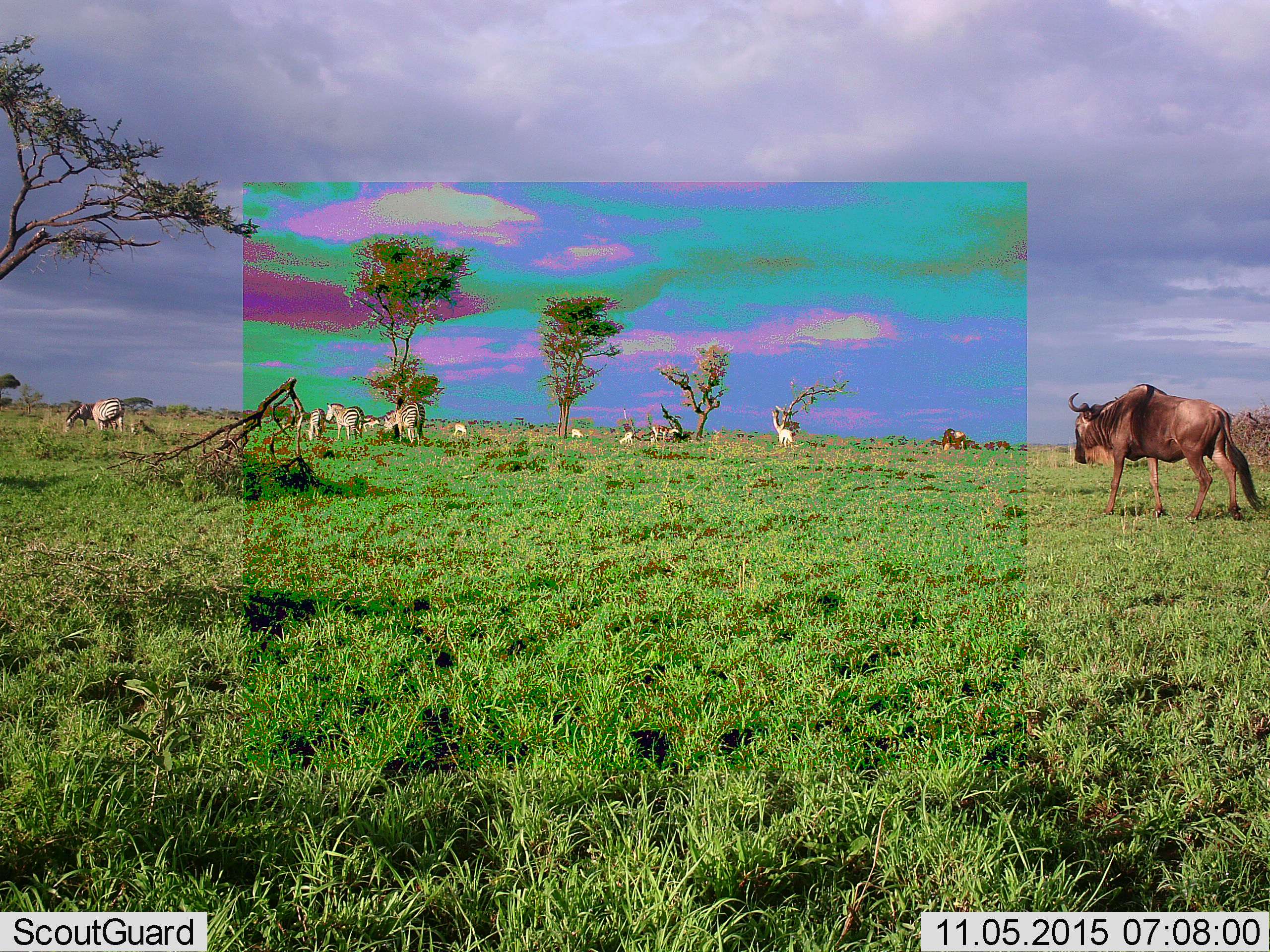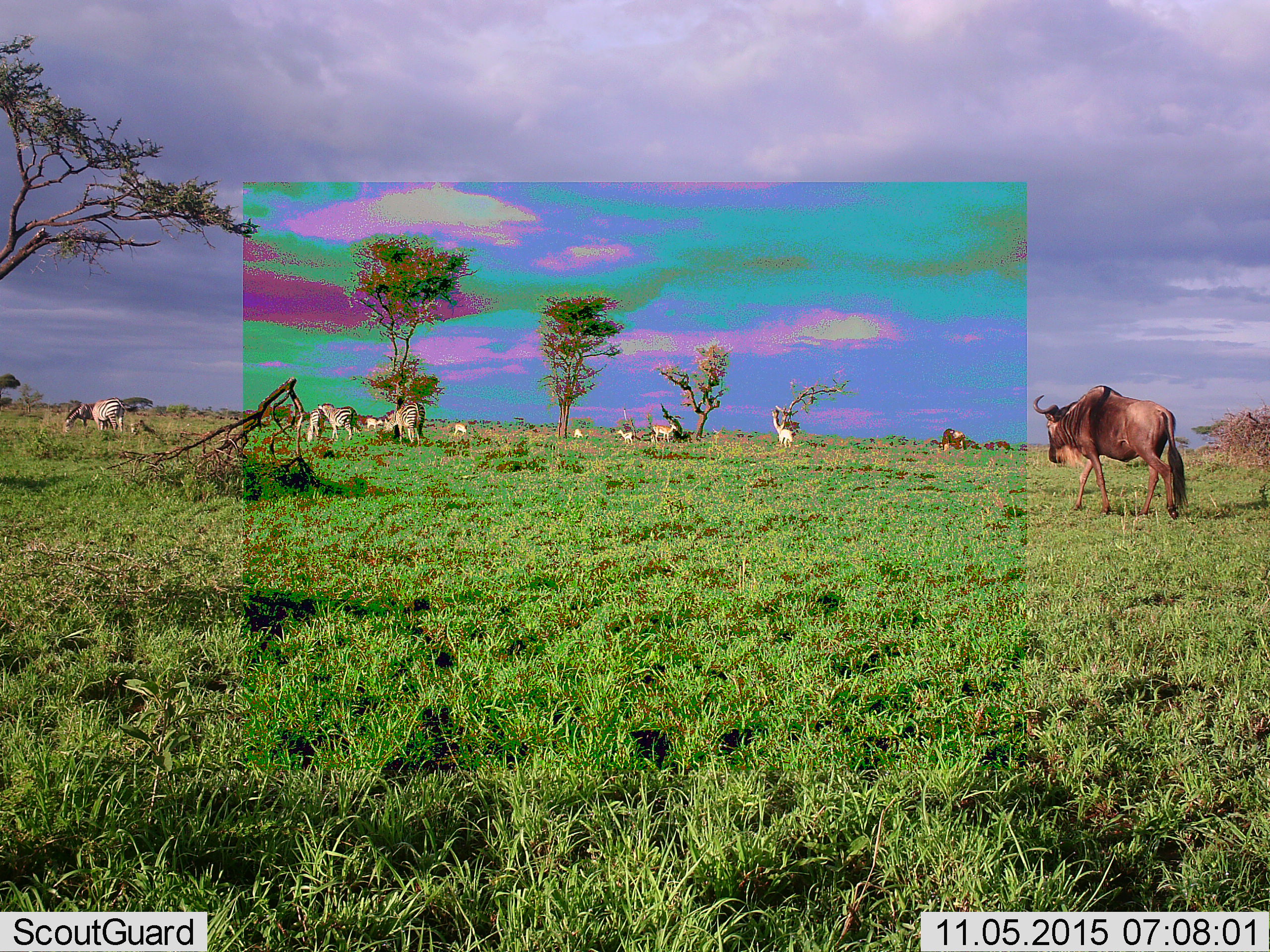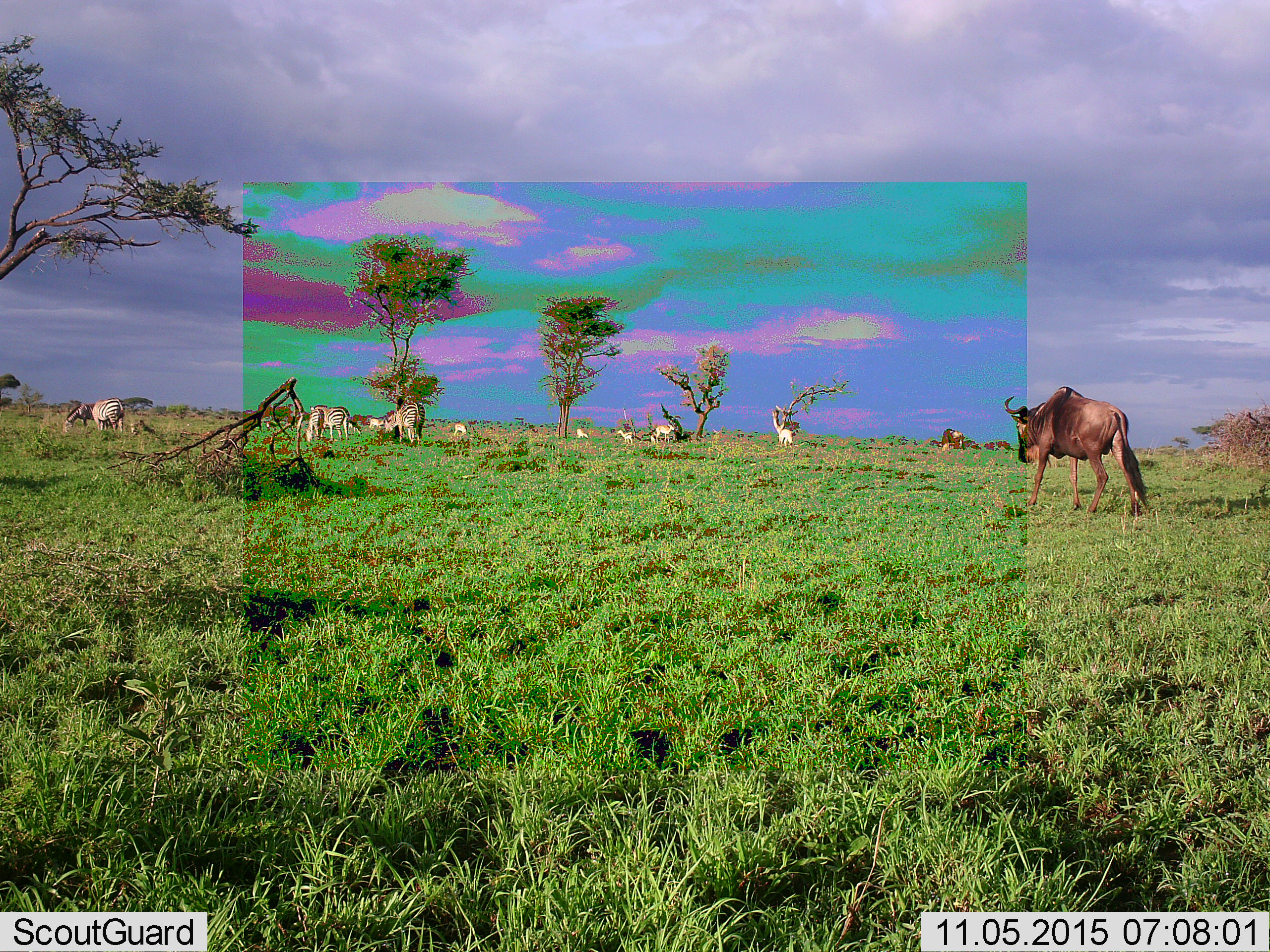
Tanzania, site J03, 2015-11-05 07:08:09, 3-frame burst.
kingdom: Animalia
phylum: Chordata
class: Mammalia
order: Artiodactyla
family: Bovidae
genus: Connochaetes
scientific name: Connochaetes taurinus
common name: blue wildebeest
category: wildebeest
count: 1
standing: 43%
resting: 0%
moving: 71%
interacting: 0%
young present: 0%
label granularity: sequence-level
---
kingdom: Animalia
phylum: Chordata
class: Mammalia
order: Perissodactyla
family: Equidae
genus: Equus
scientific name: Equus quagga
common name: plains zebra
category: zebra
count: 5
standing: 89%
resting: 0%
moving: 22%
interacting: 11%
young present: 0%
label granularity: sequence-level